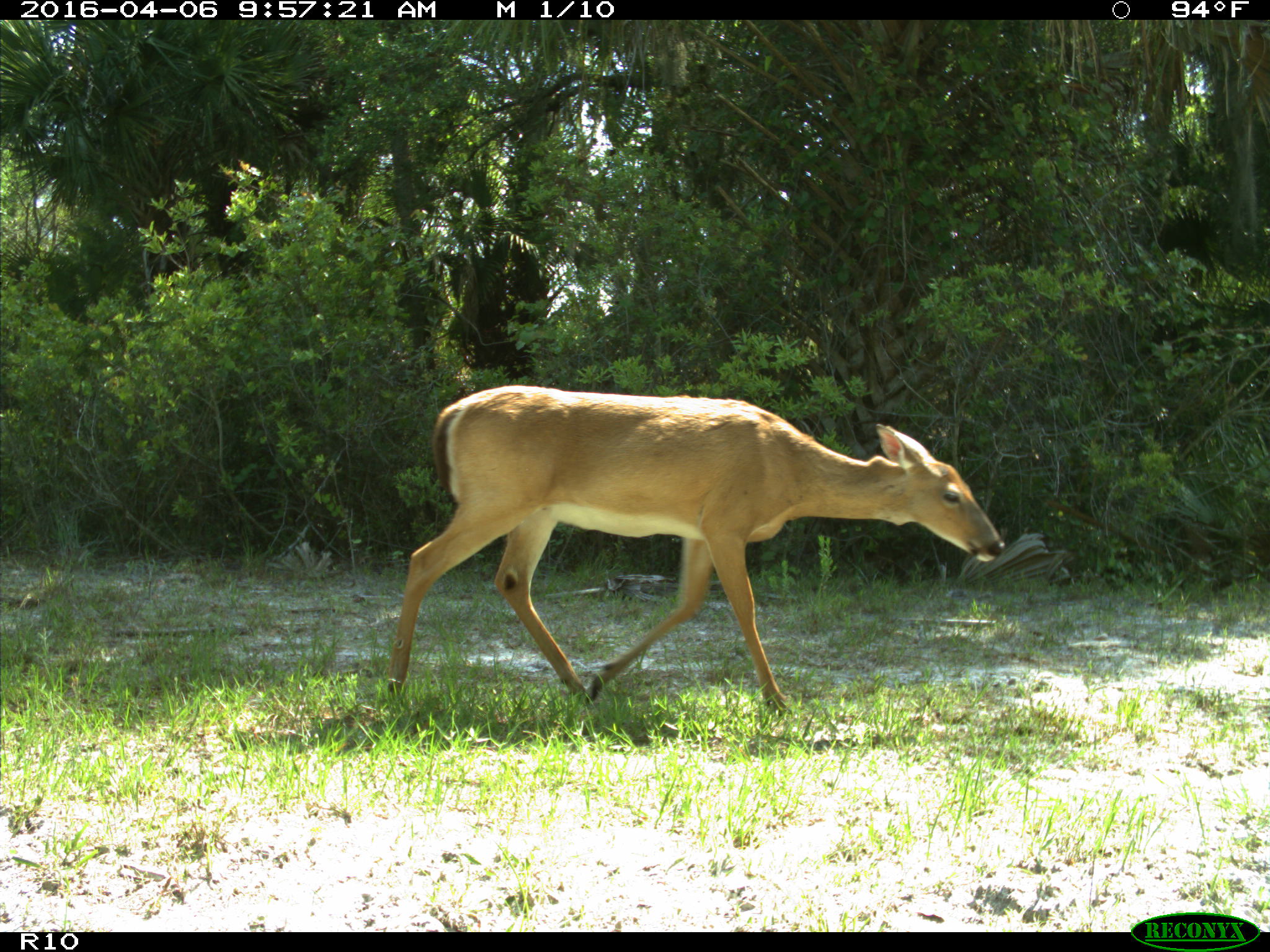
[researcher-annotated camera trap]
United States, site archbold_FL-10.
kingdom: Animalia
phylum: Chordata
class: Mammalia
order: Artiodactyla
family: Cervidae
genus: Odocoileus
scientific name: Odocoileus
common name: deer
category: unidentified deer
Unidentified deer (deer) (Odocoileus).